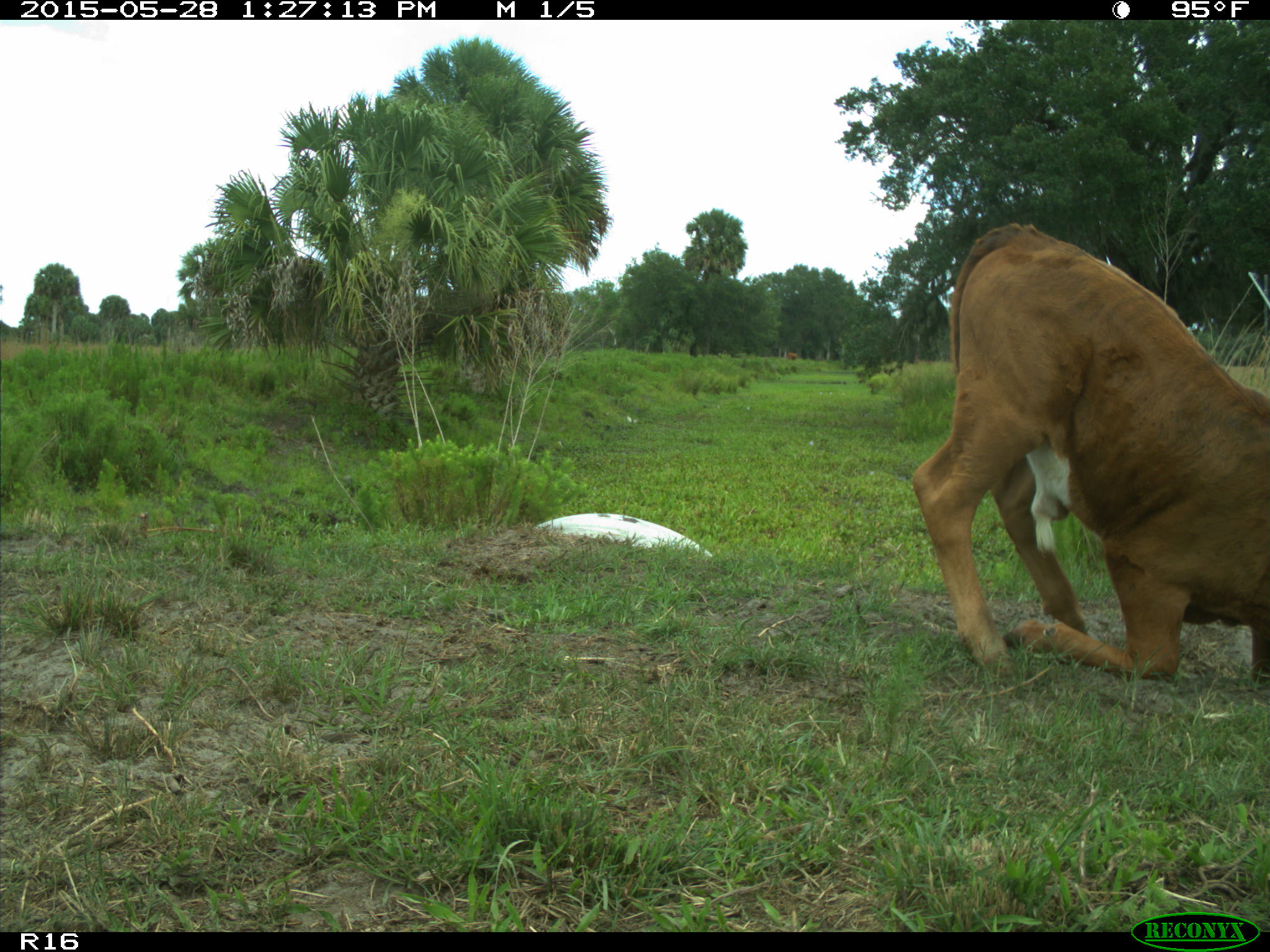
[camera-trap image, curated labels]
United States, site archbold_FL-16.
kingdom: Animalia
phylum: Chordata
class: Mammalia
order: Artiodactyla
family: Bovidae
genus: Bos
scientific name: Bos taurus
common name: domestic cow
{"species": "Bos taurus (domestic cow)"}